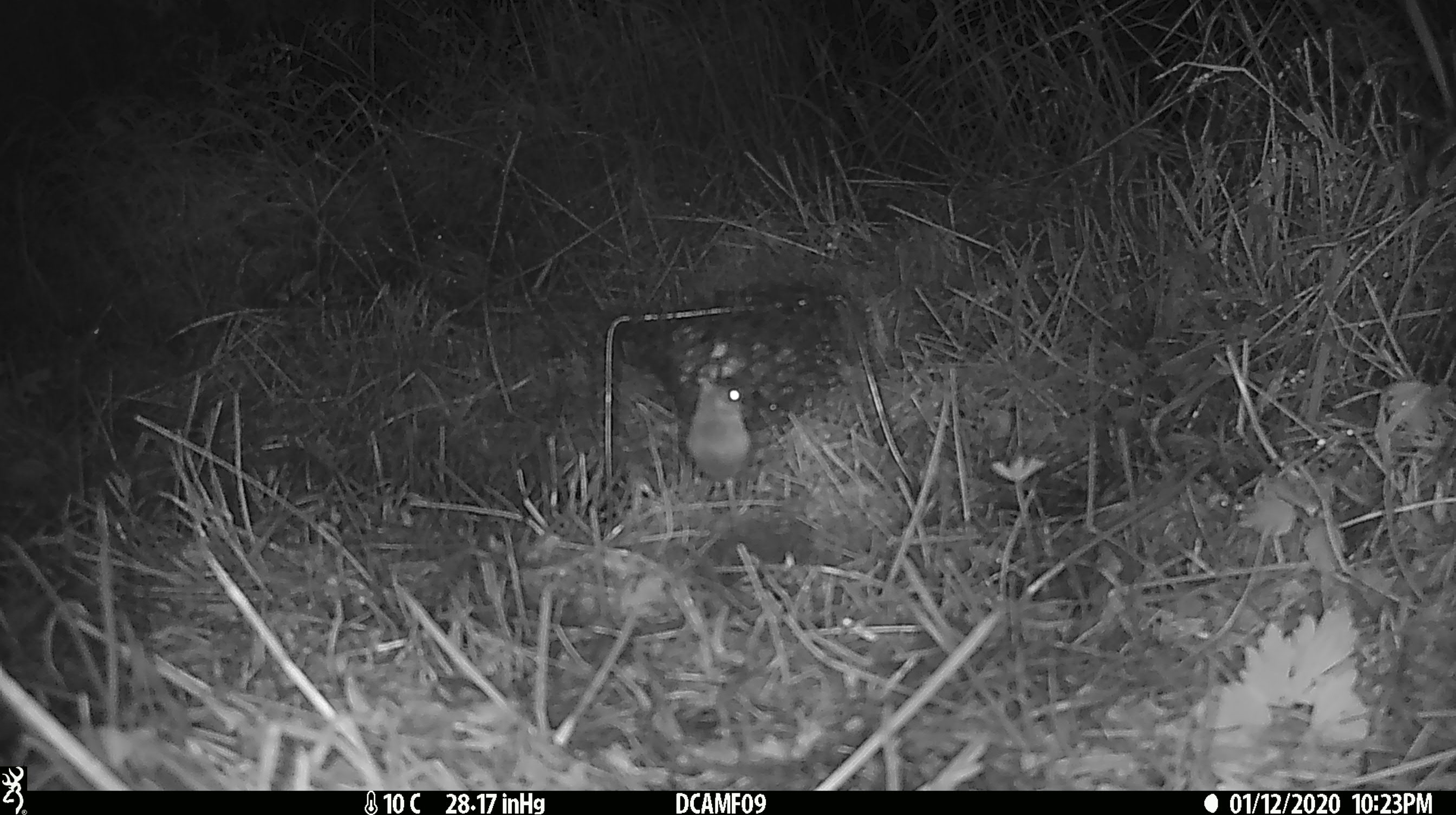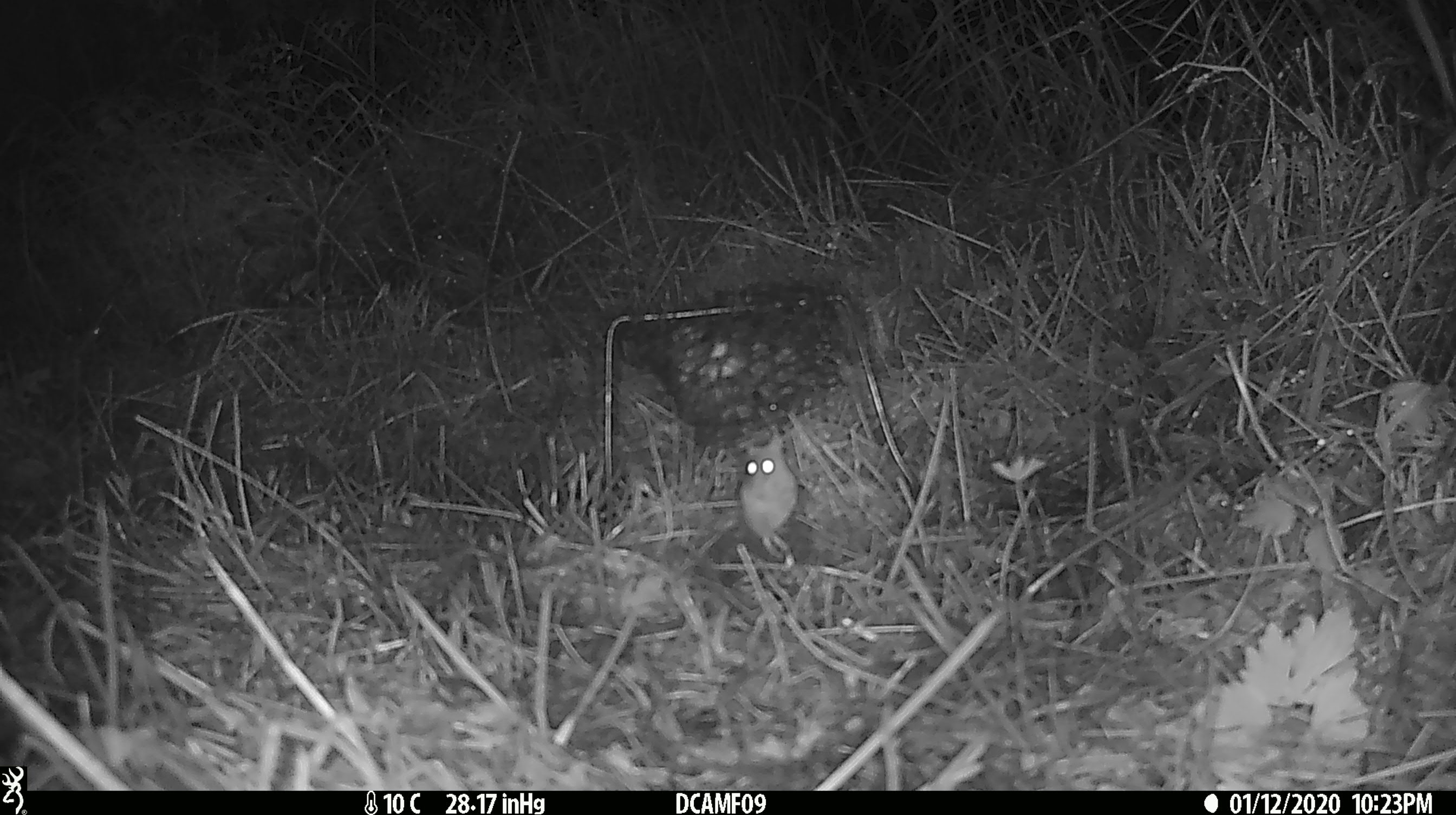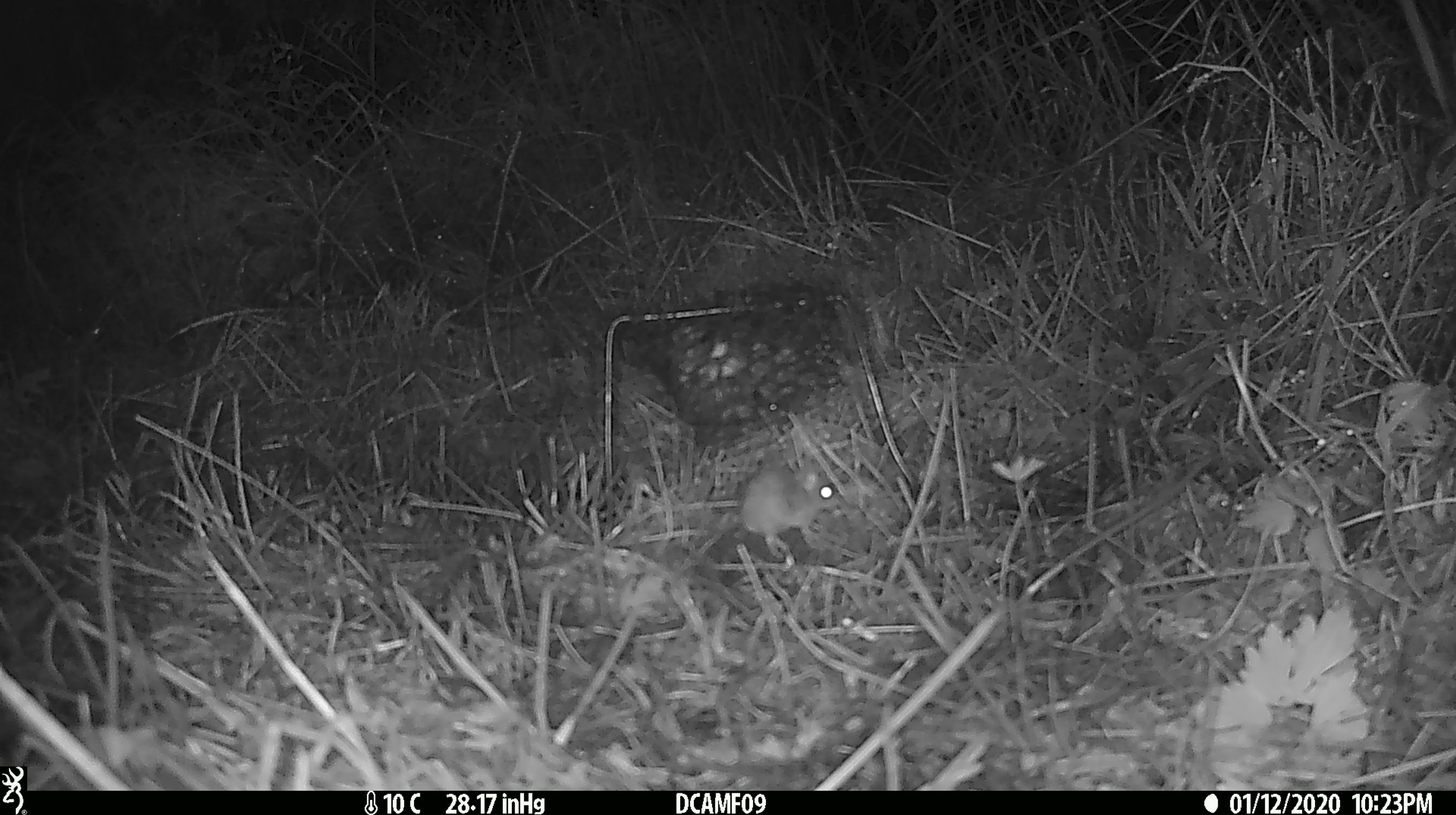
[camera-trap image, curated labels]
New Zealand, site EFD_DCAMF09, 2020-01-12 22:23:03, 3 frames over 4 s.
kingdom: Animalia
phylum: Chordata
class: Mammalia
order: Rodentia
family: Muridae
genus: Mus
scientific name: Mus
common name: mouse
Mouse (Mus).